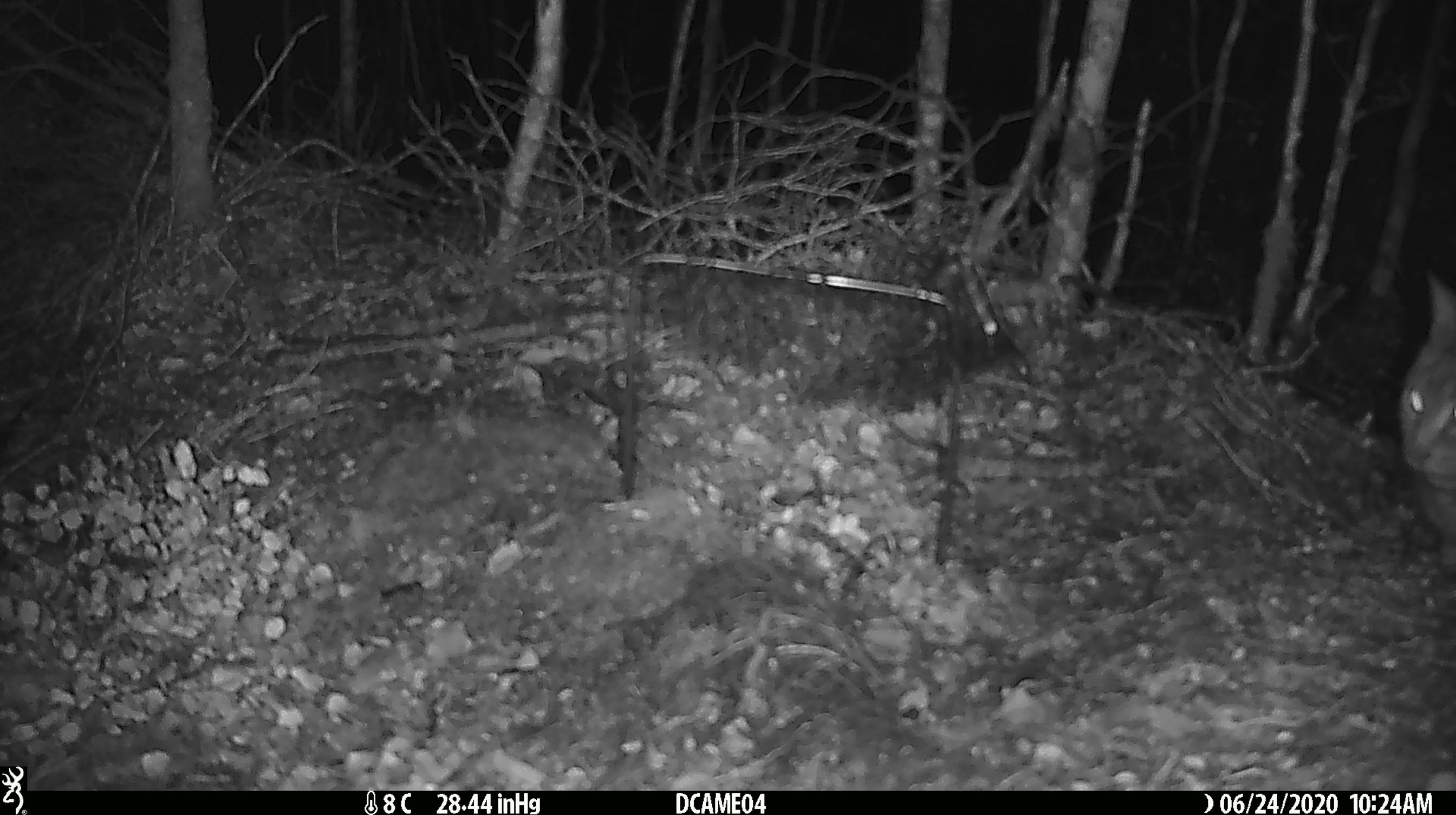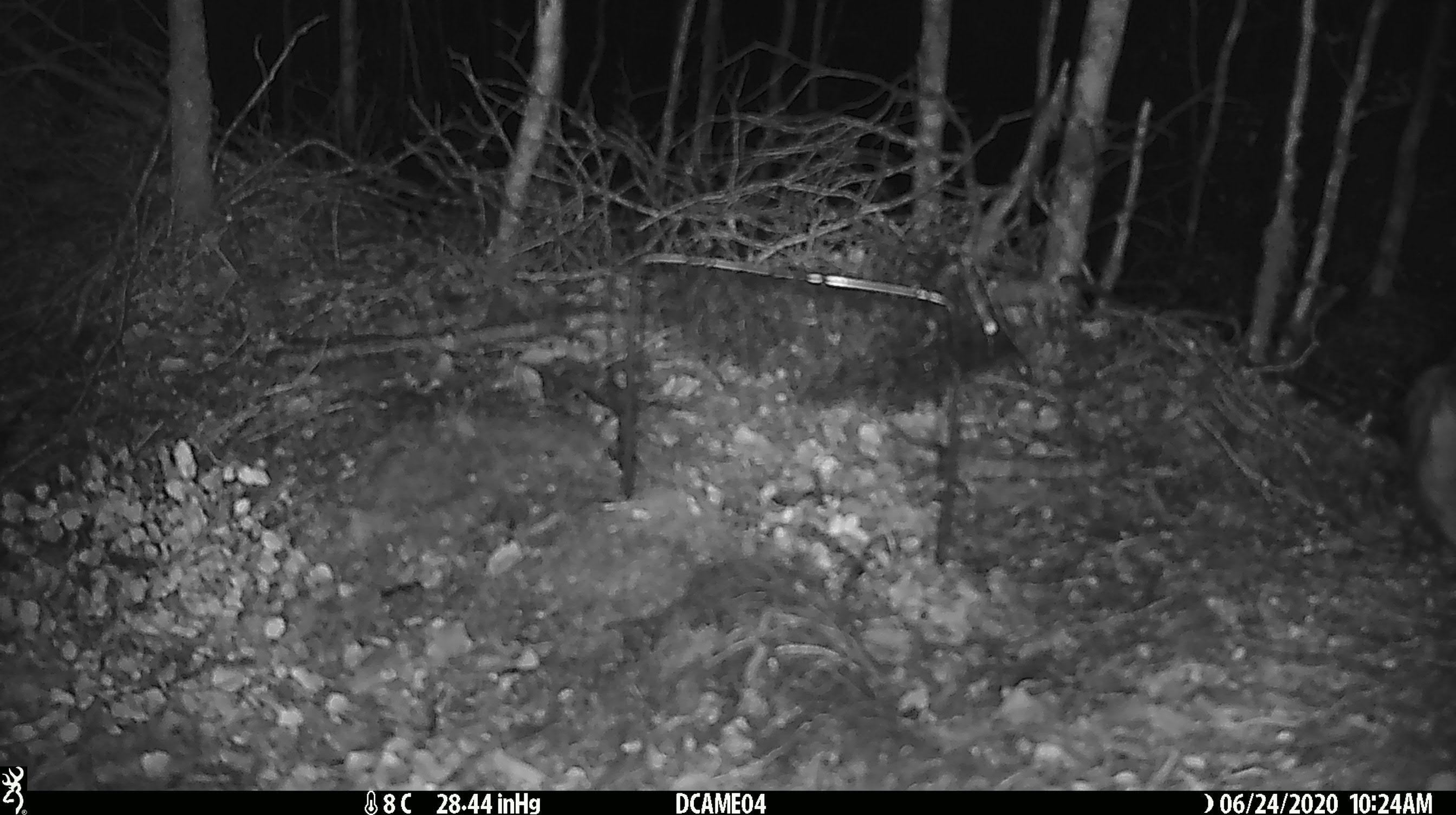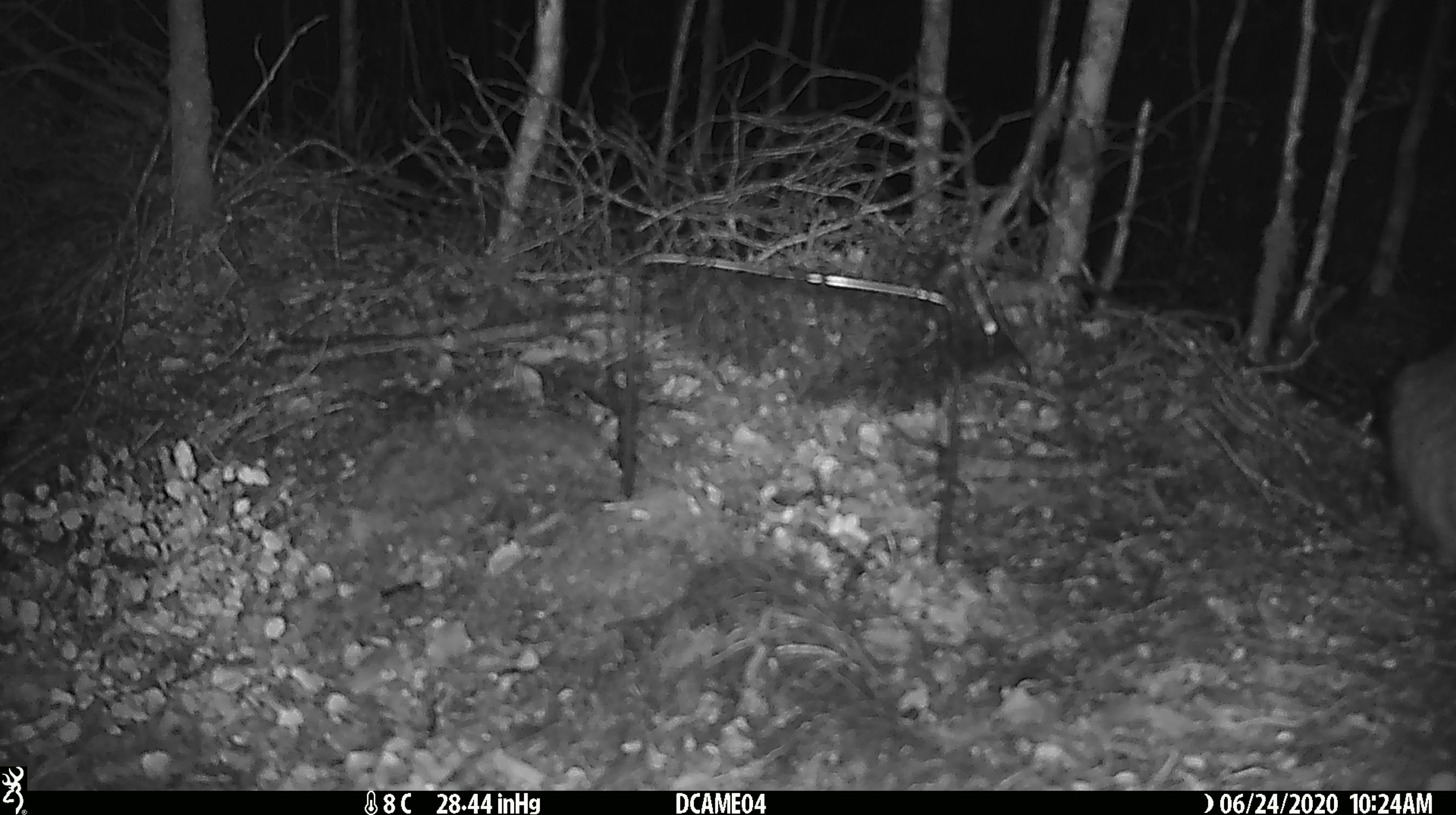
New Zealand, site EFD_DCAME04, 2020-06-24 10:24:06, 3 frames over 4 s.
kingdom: Animalia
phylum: Chordata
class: Mammalia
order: Carnivora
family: Felidae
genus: Felis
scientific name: Felis catus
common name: domestic cat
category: cat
Cat (domestic cat) (Felis catus).